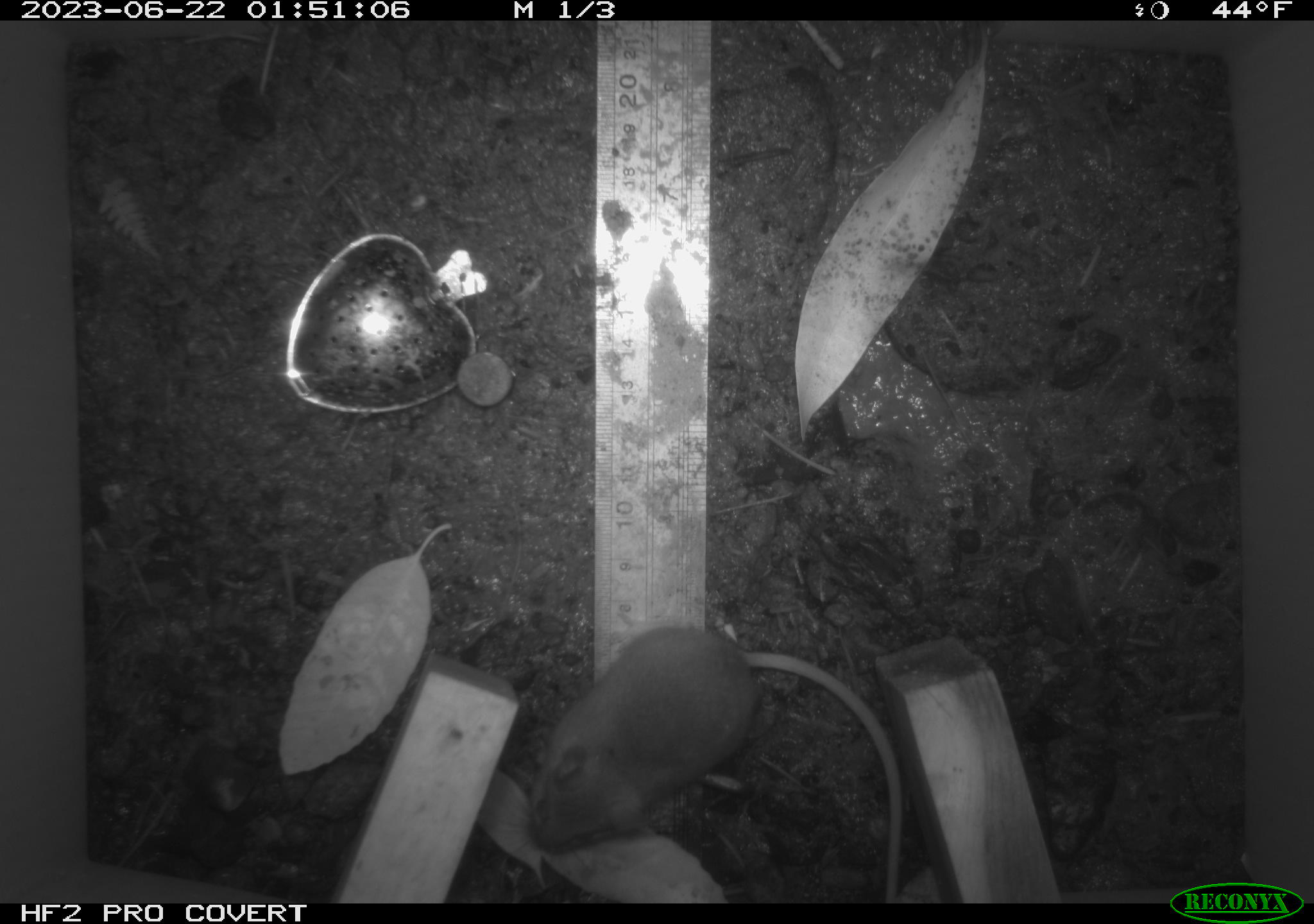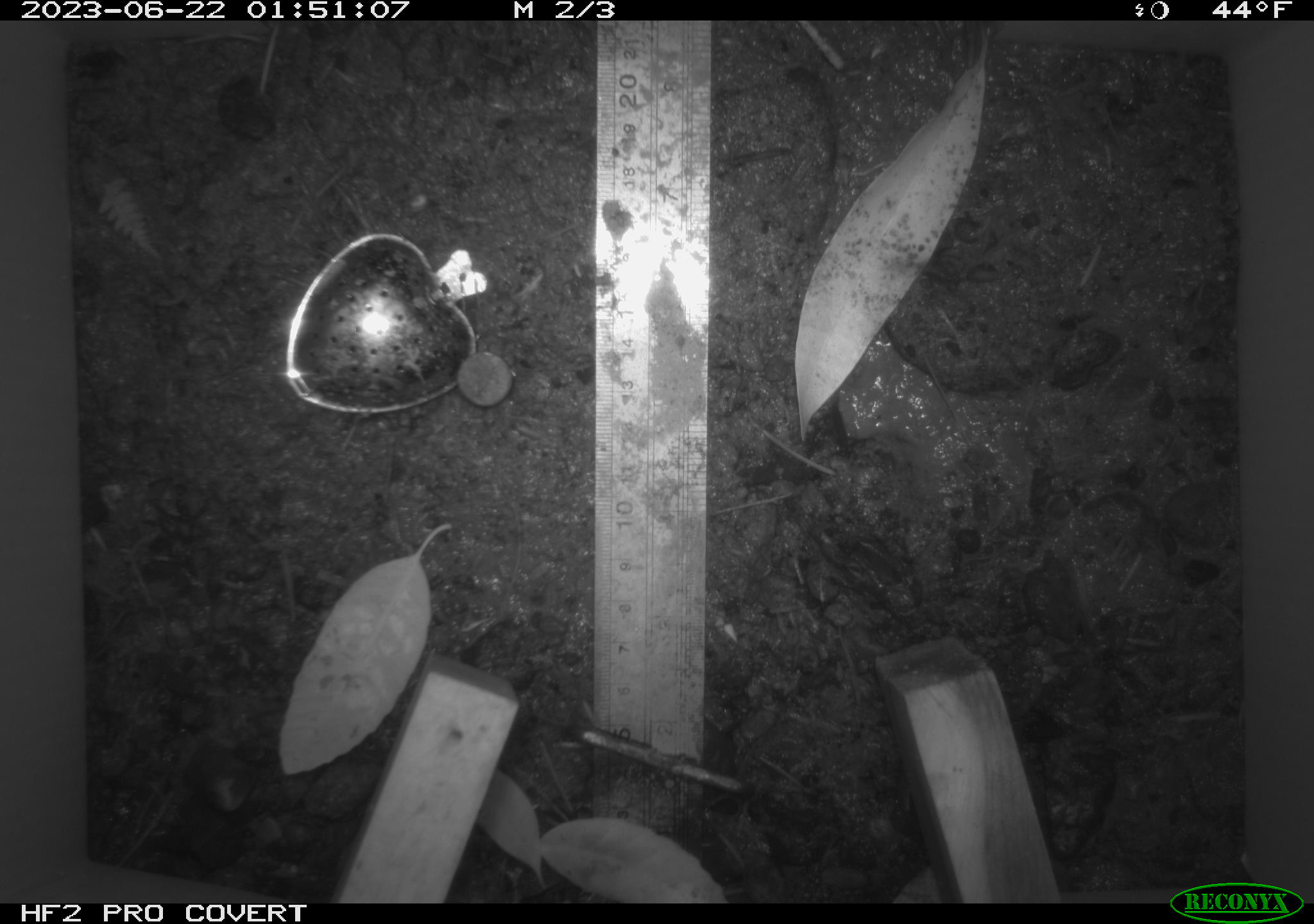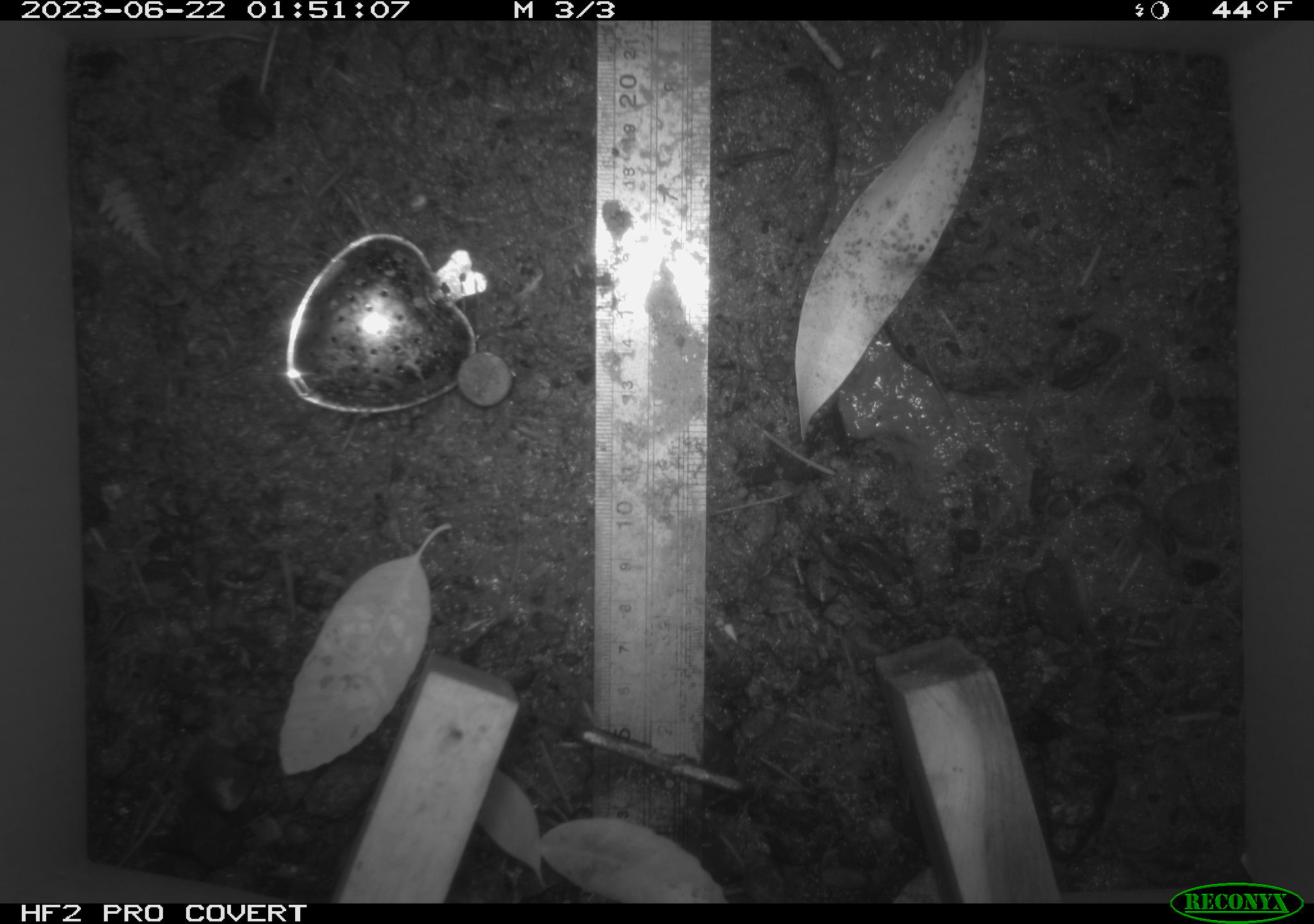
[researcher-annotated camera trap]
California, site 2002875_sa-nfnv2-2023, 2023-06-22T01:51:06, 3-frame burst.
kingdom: Animalia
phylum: Chordata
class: Mammalia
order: Rodentia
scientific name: Rodentia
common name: mouse species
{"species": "mouse species (Rodentia)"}